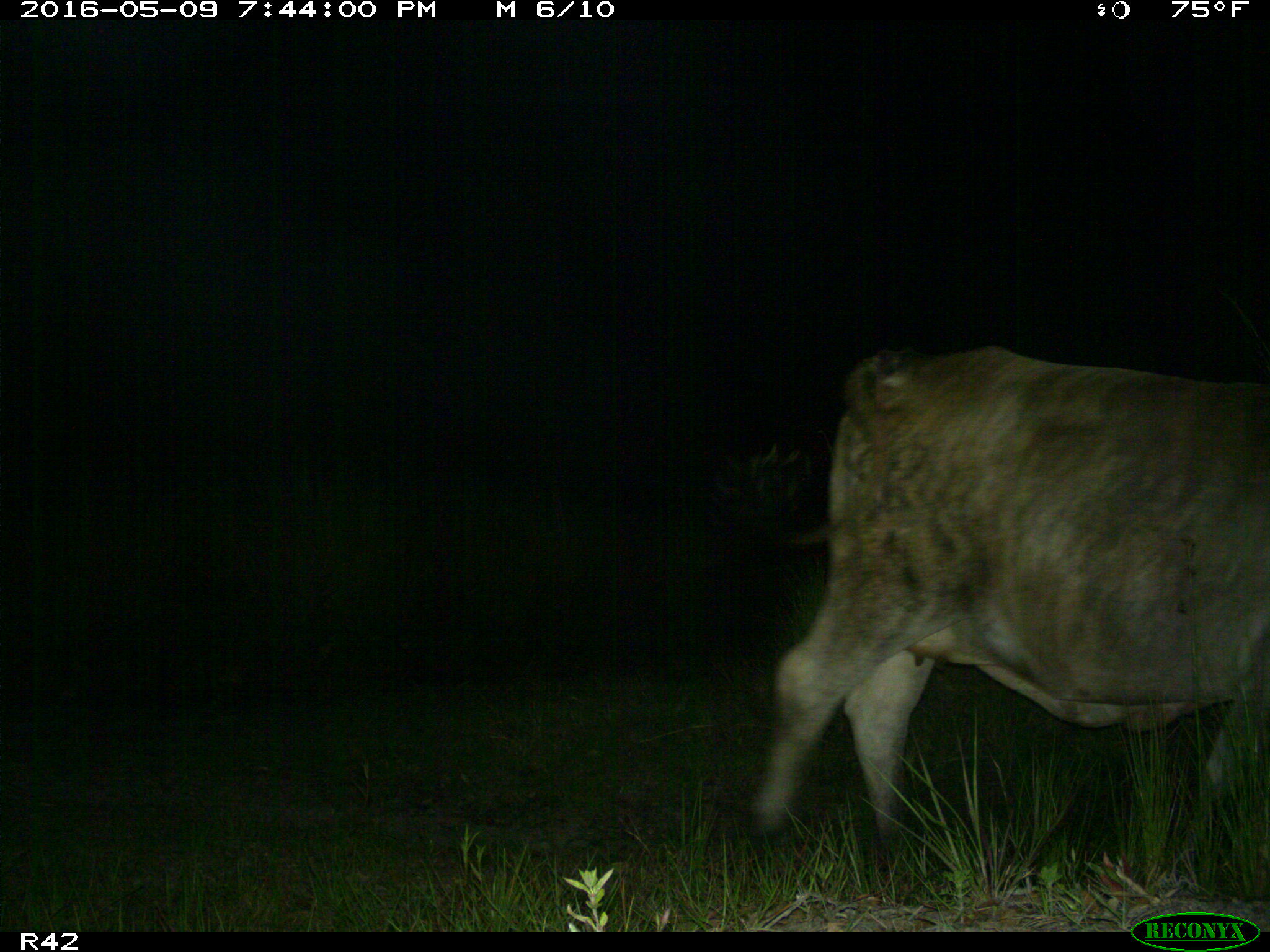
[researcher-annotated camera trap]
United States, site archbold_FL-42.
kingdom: Animalia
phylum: Chordata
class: Mammalia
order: Artiodactyla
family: Bovidae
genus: Bos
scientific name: Bos taurus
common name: domestic cow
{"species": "Bos taurus (domestic cow)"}